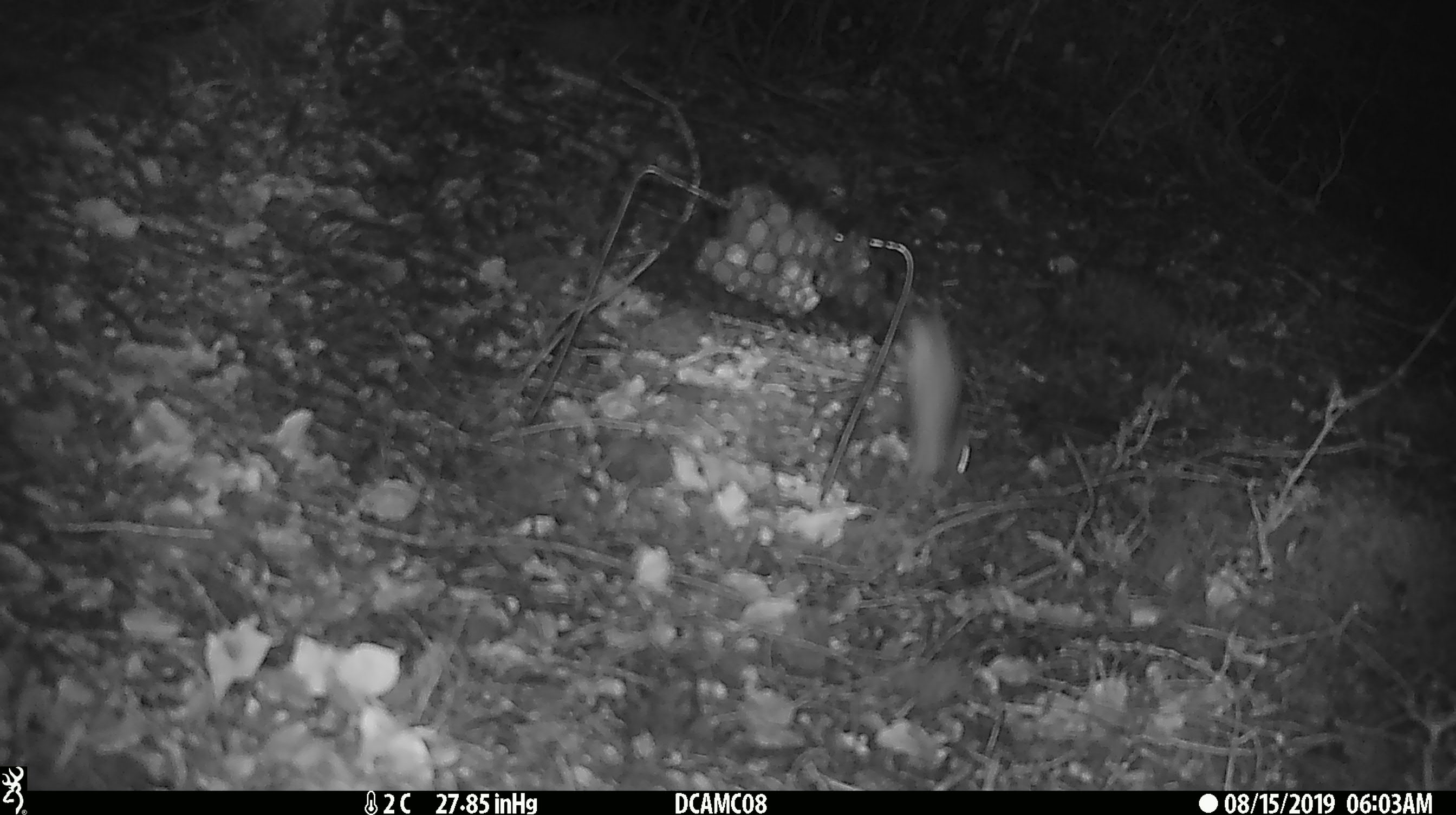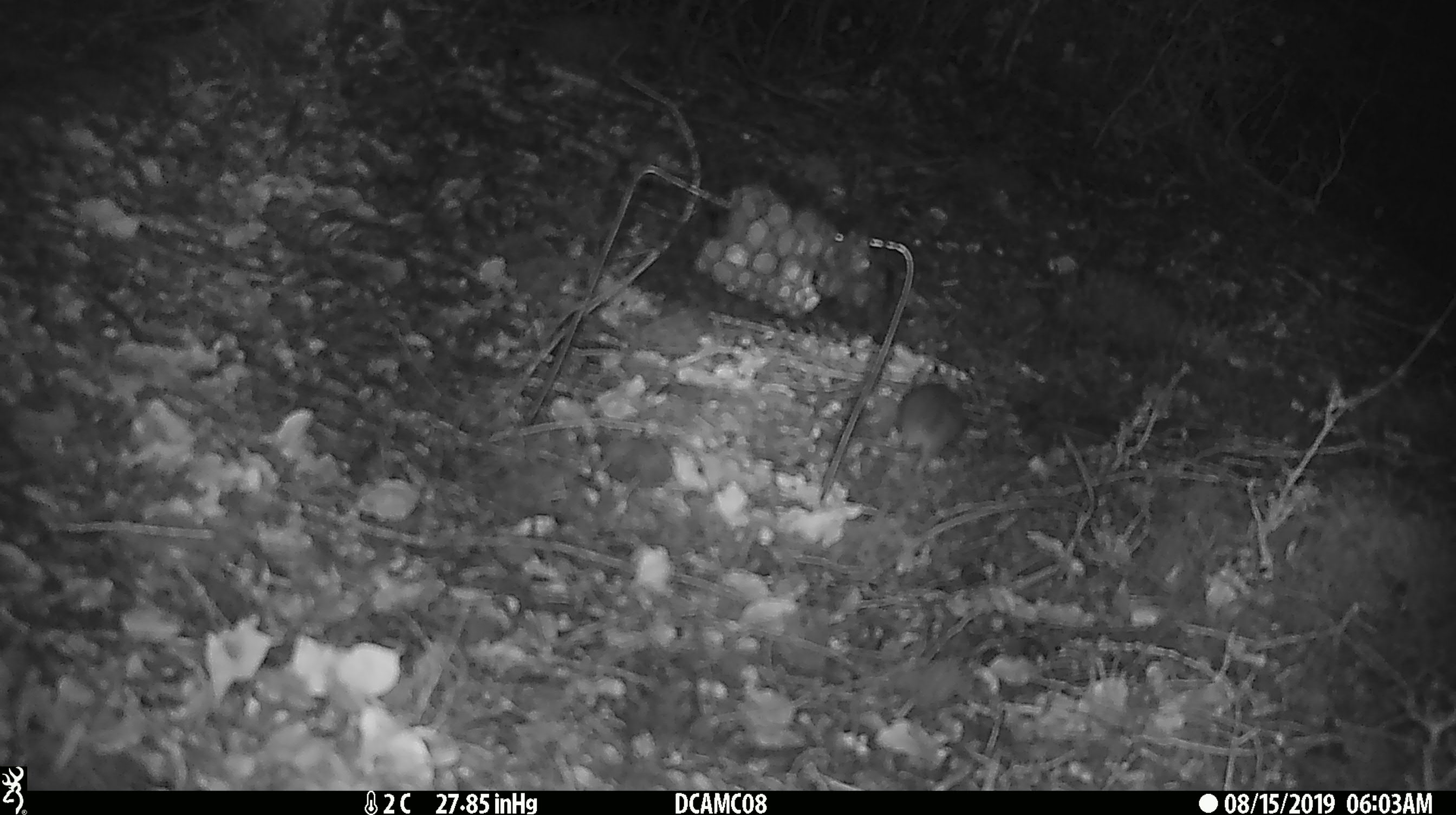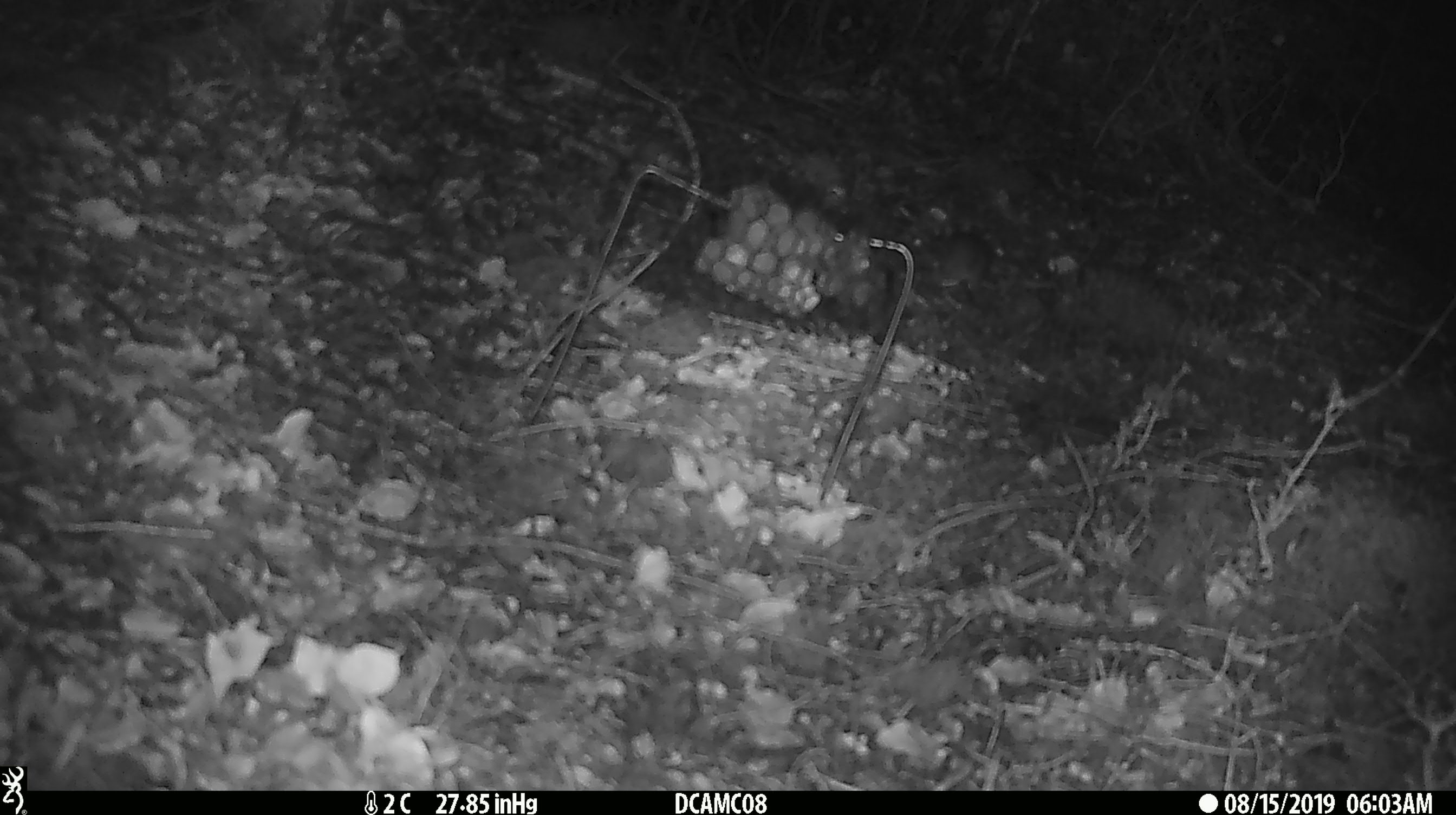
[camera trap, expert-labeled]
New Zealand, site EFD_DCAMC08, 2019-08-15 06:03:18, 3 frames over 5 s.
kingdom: Animalia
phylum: Chordata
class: Mammalia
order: Rodentia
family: Muridae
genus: Mus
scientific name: Mus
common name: mouse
Mouse (Mus).